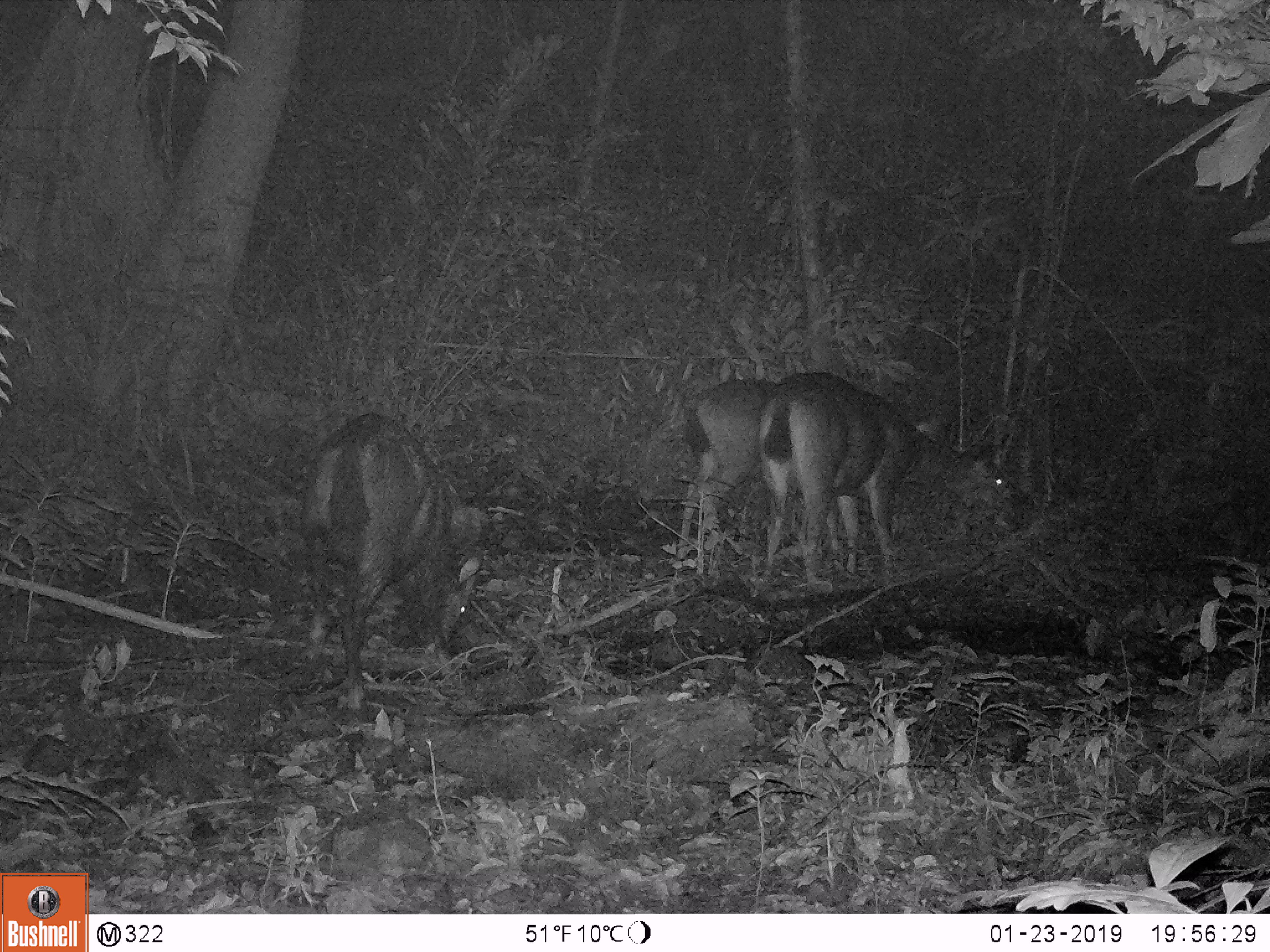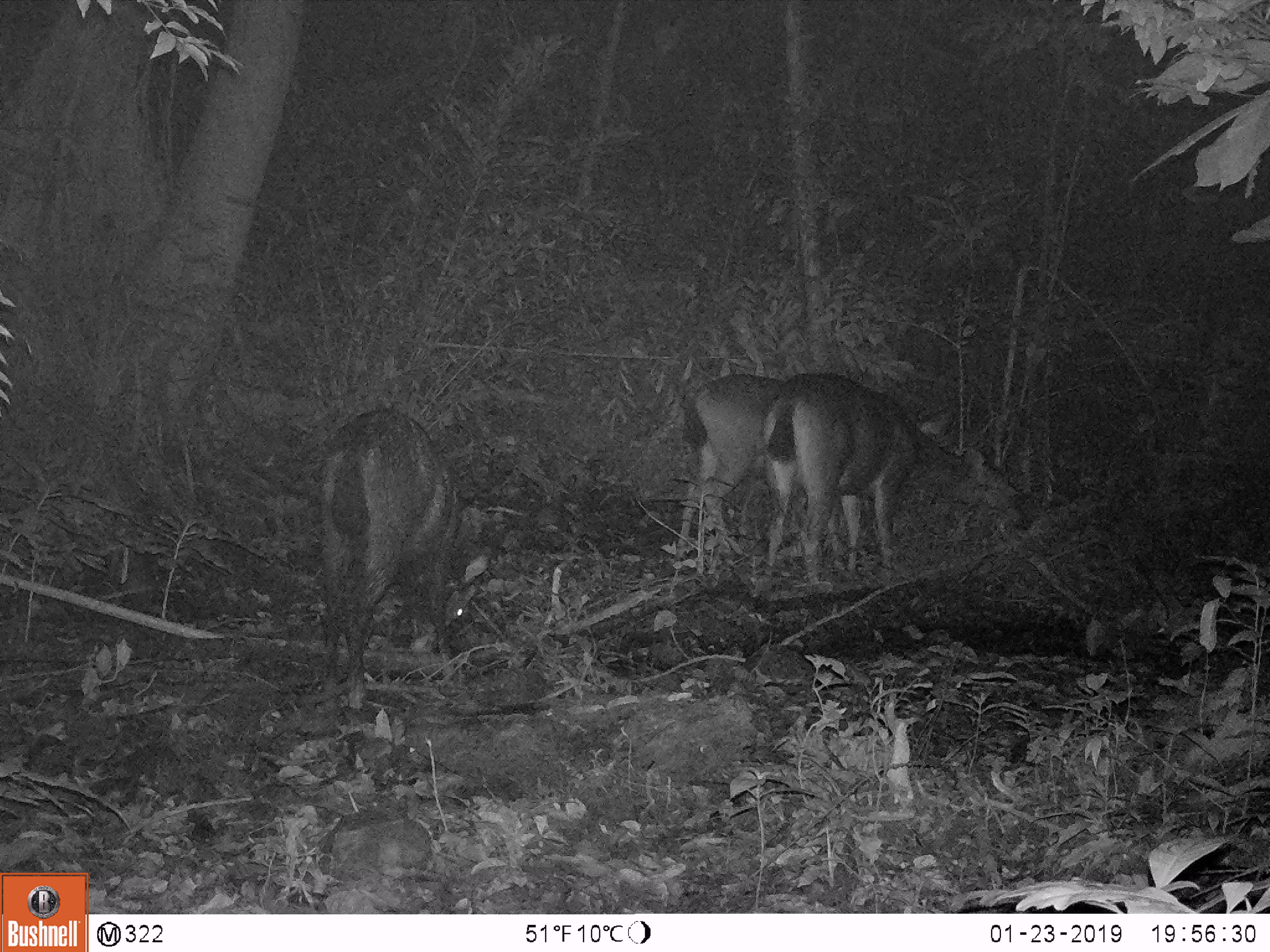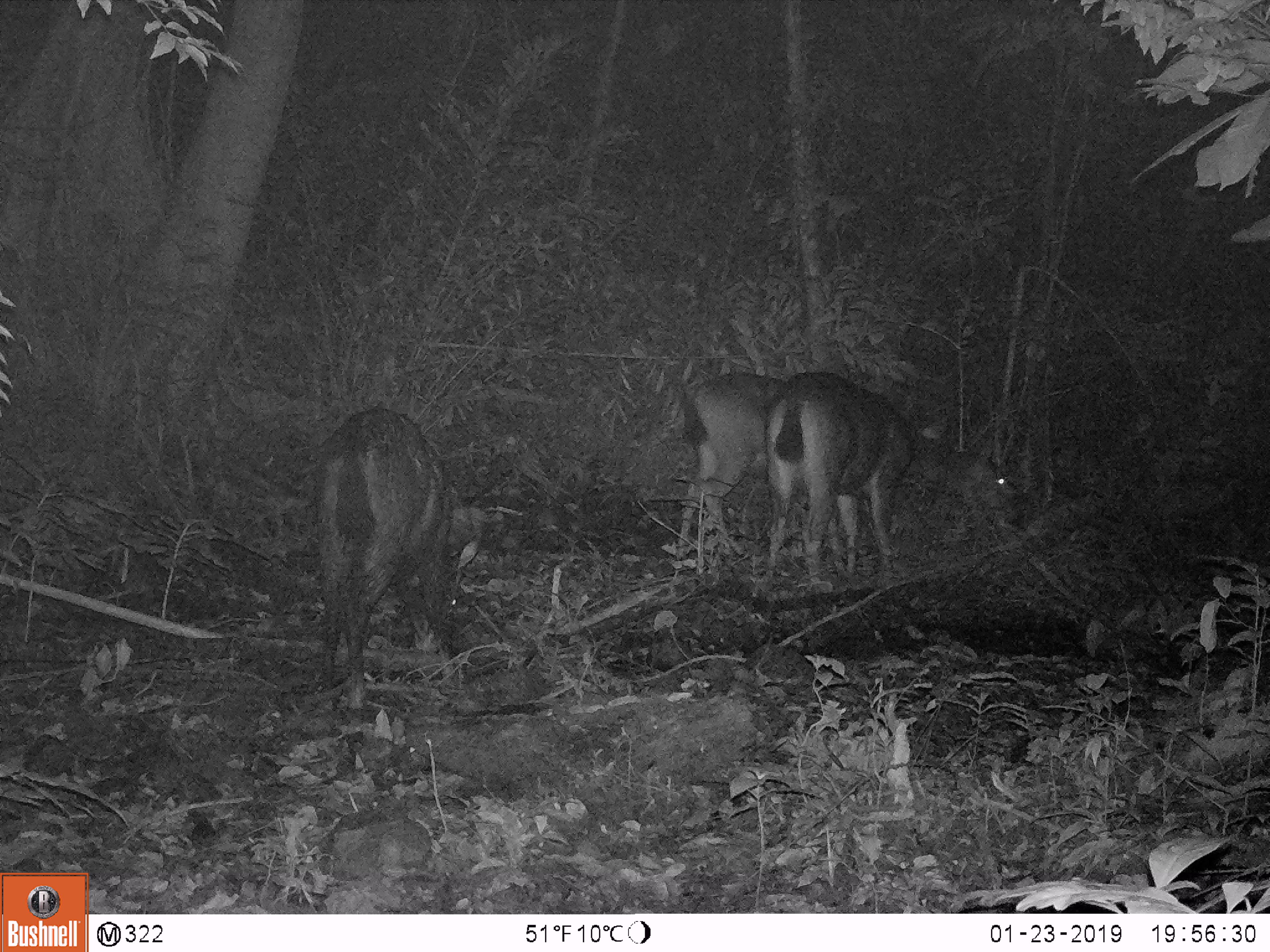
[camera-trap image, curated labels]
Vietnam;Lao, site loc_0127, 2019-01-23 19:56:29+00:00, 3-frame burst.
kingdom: Animalia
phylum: Chordata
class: Mammalia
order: Artiodactyla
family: Cervidae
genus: Rusa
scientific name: Rusa unicolor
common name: sambar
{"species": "sambar (Rusa unicolor)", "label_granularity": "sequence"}